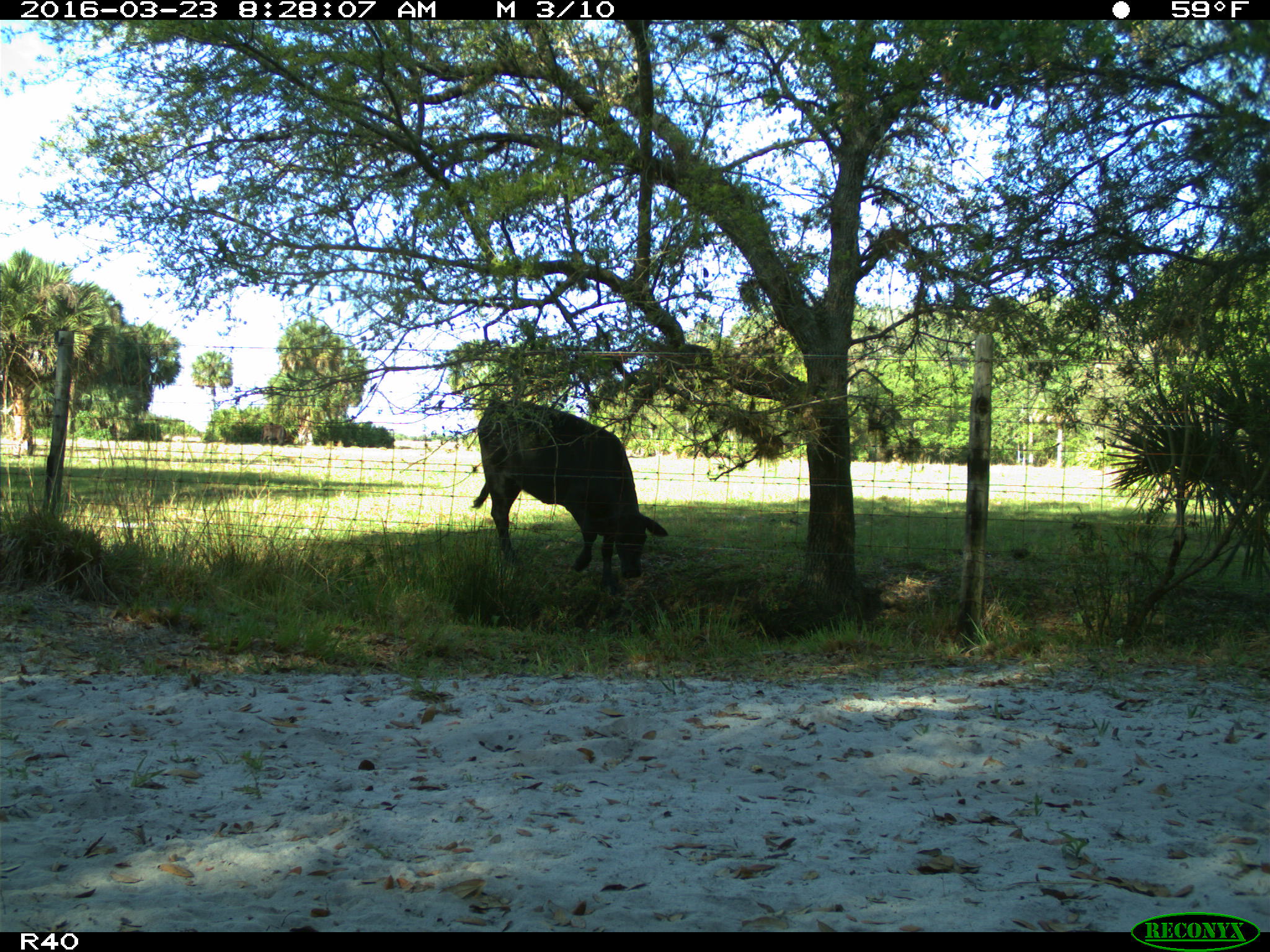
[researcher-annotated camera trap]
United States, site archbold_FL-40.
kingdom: Animalia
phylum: Chordata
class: Mammalia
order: Artiodactyla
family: Bovidae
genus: Bos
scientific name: Bos taurus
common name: domestic cow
Bos taurus (domestic cow).